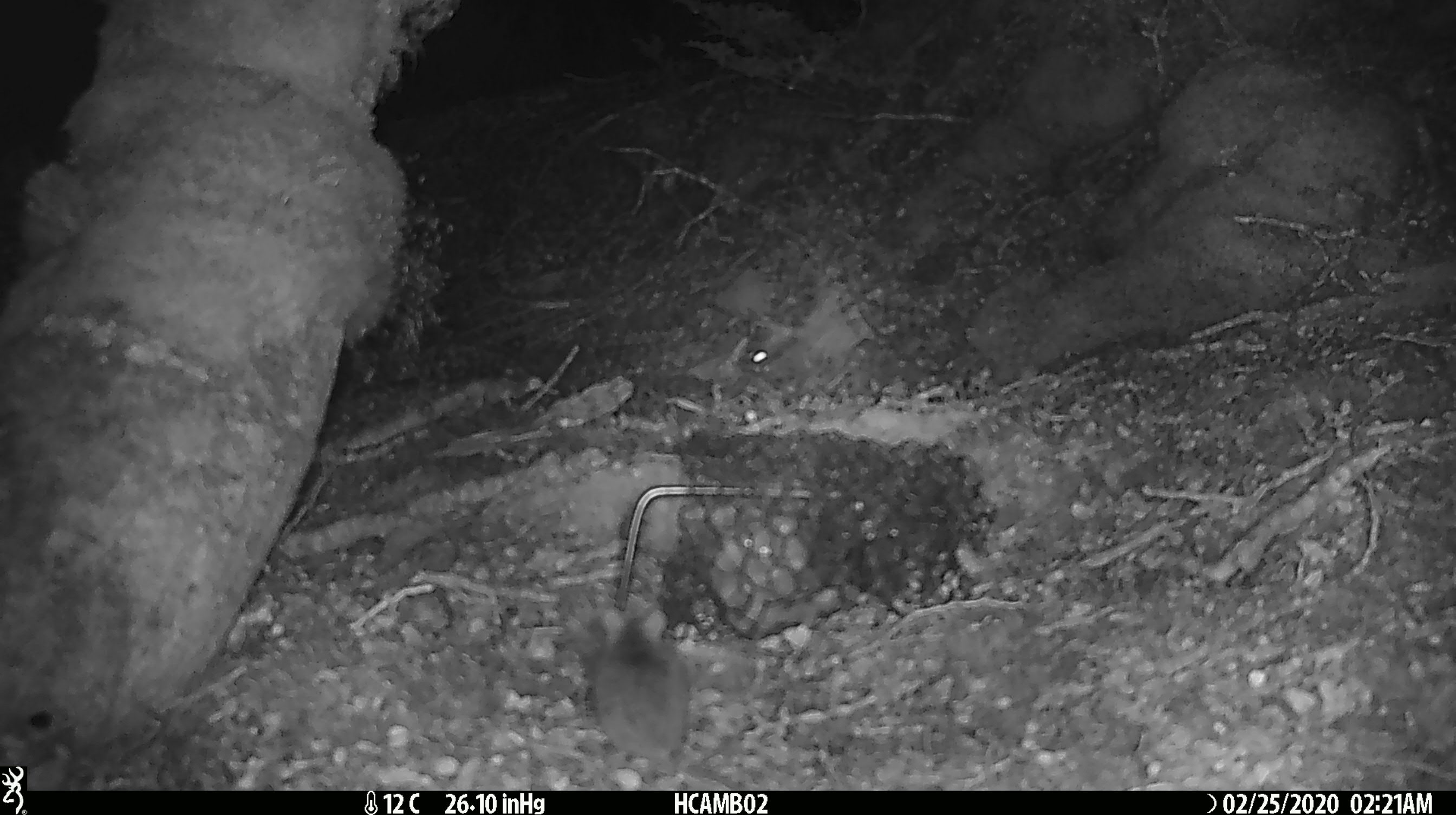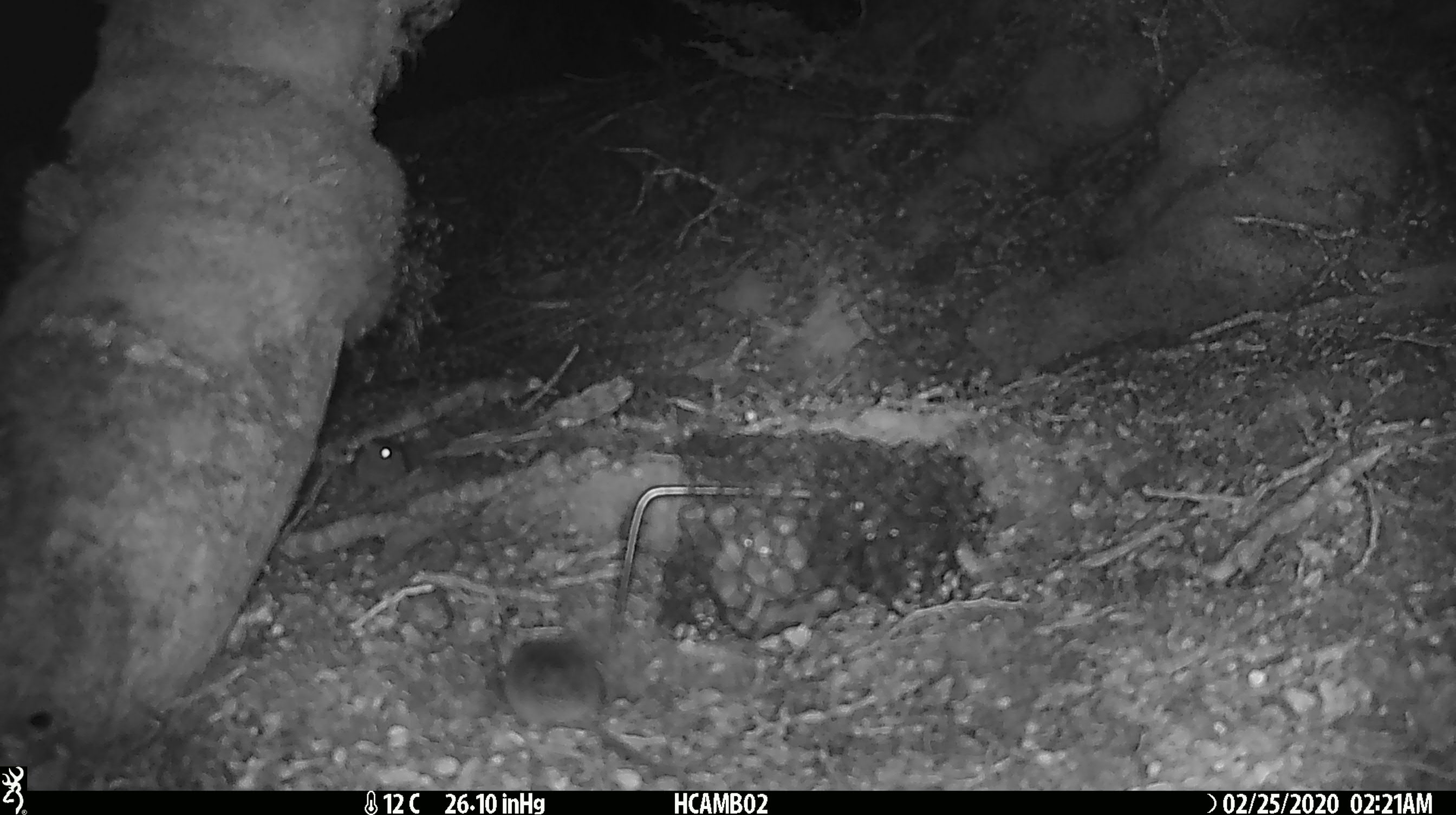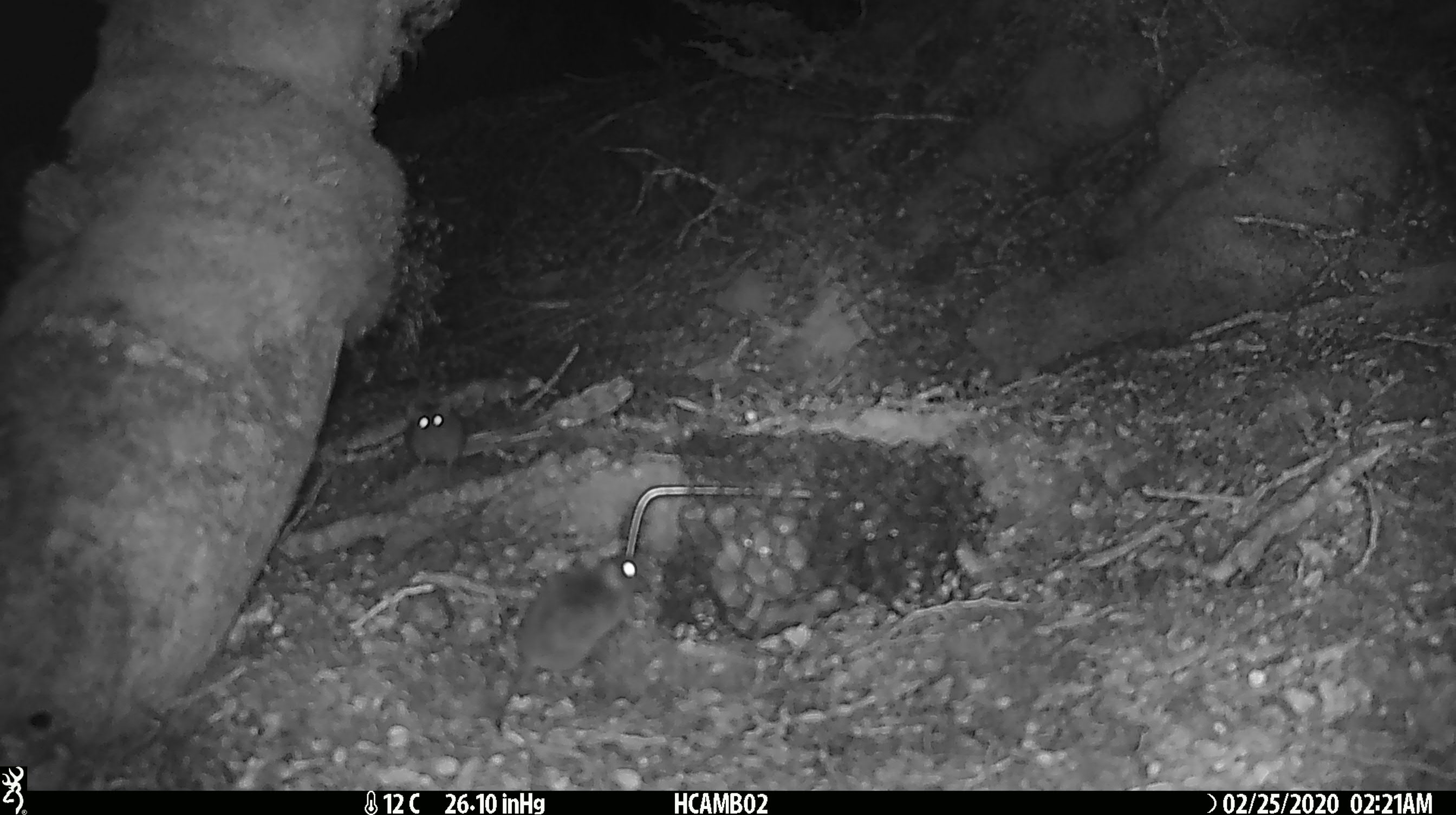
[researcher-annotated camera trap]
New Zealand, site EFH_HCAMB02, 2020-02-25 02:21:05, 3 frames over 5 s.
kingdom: Animalia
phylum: Chordata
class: Mammalia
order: Rodentia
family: Muridae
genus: Mus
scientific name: Mus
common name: mouse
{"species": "mouse (Mus)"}